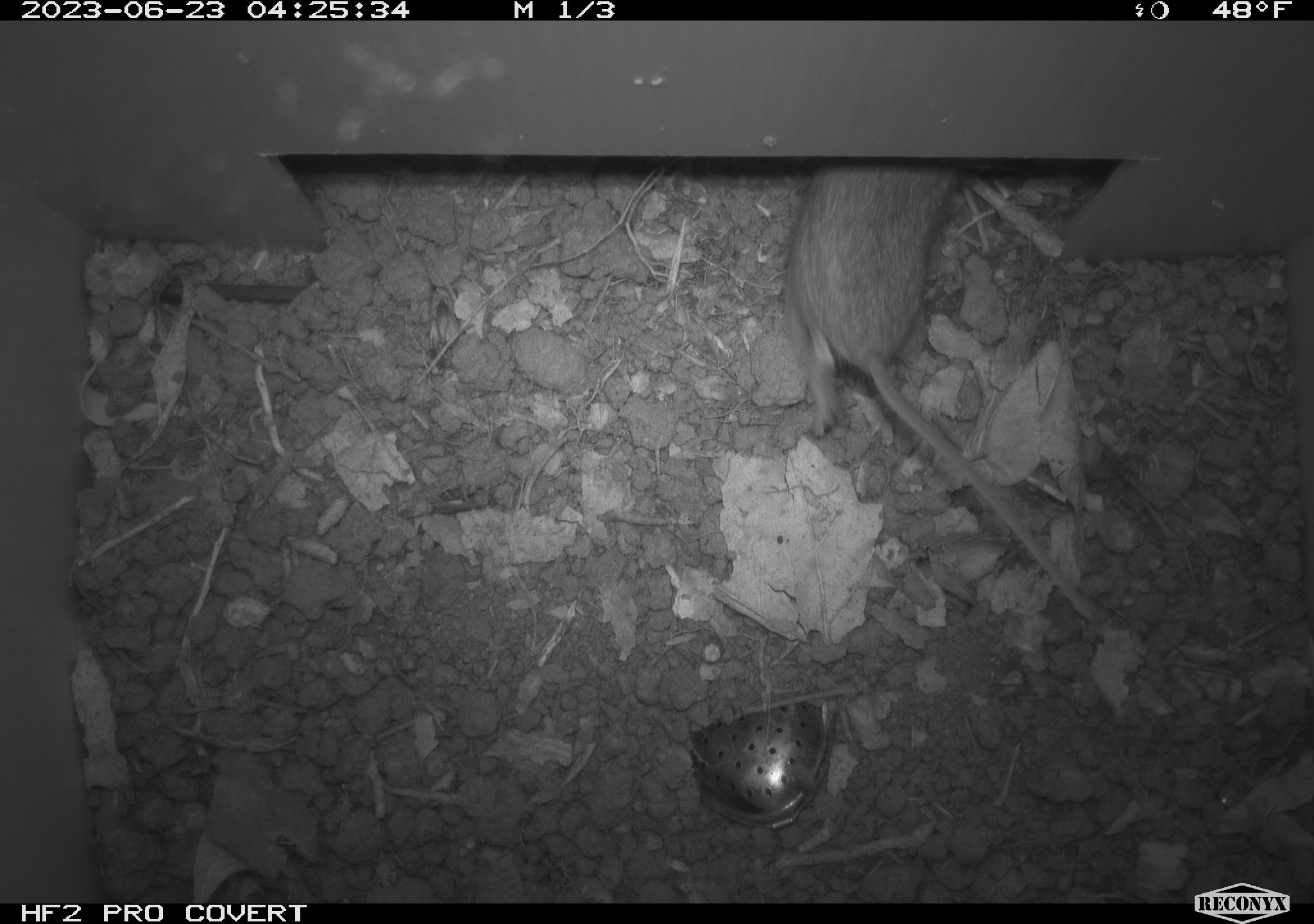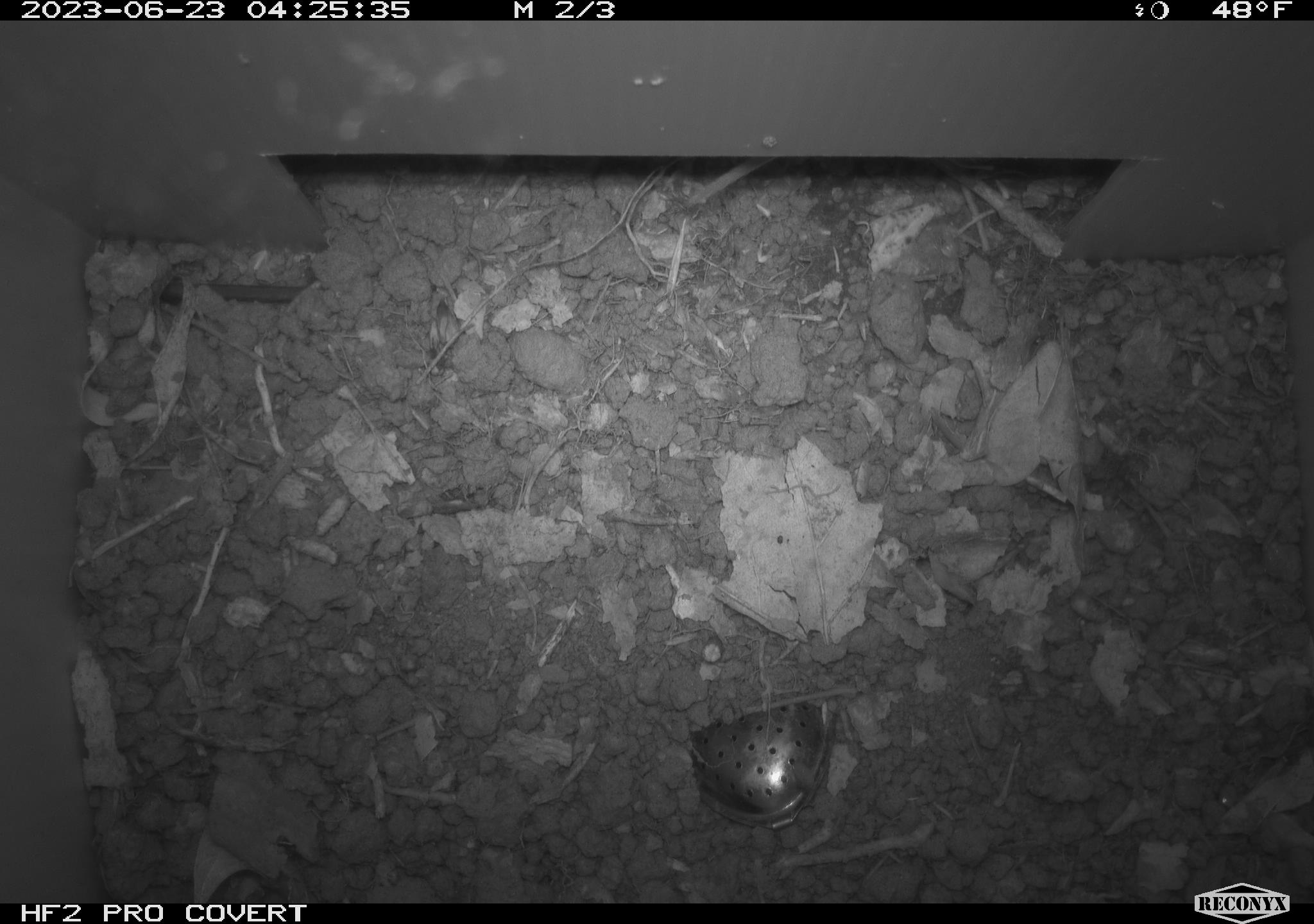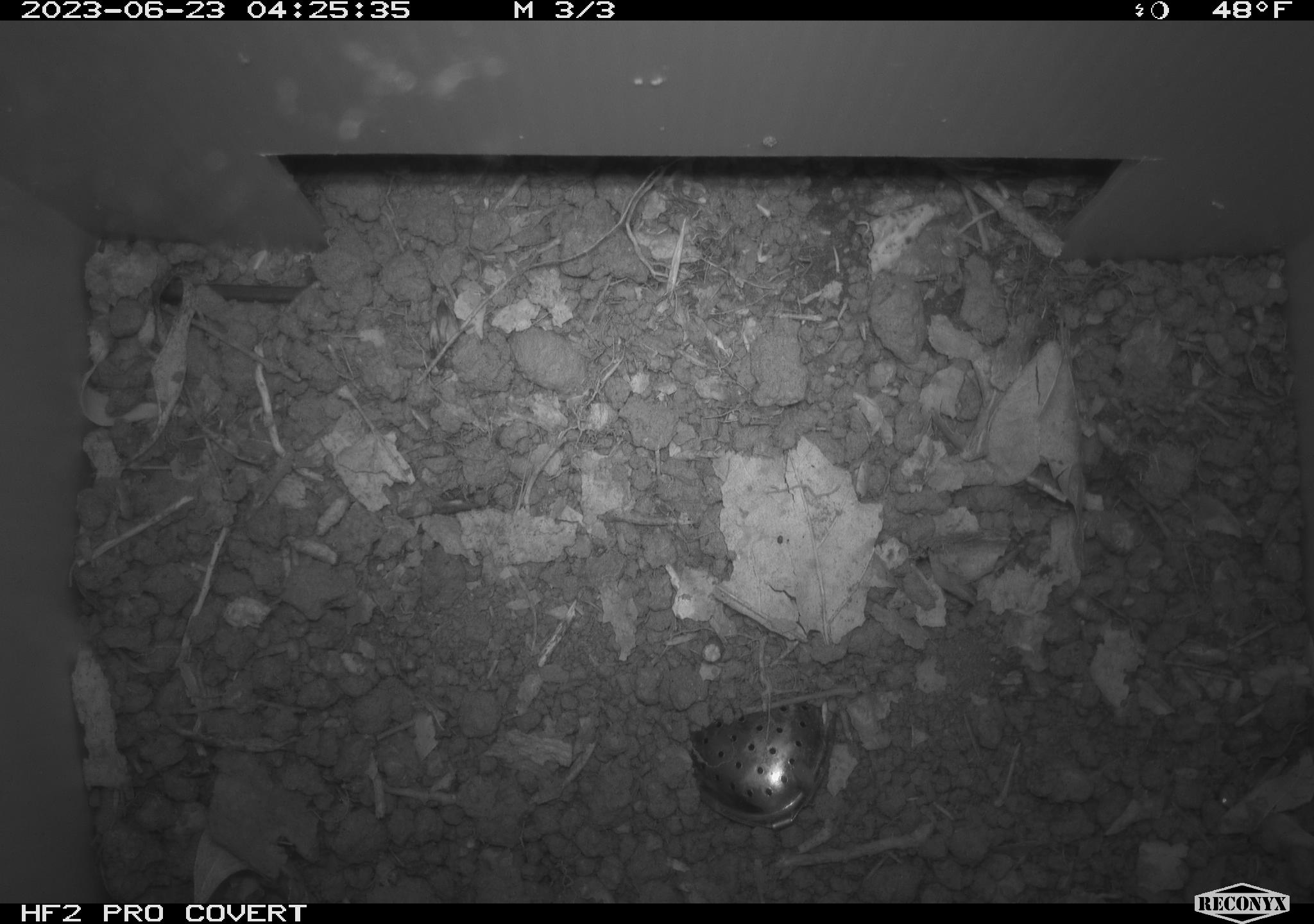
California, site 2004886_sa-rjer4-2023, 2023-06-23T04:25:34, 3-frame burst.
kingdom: Animalia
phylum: Chordata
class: Mammalia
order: Rodentia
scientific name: Rodentia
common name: mouse species